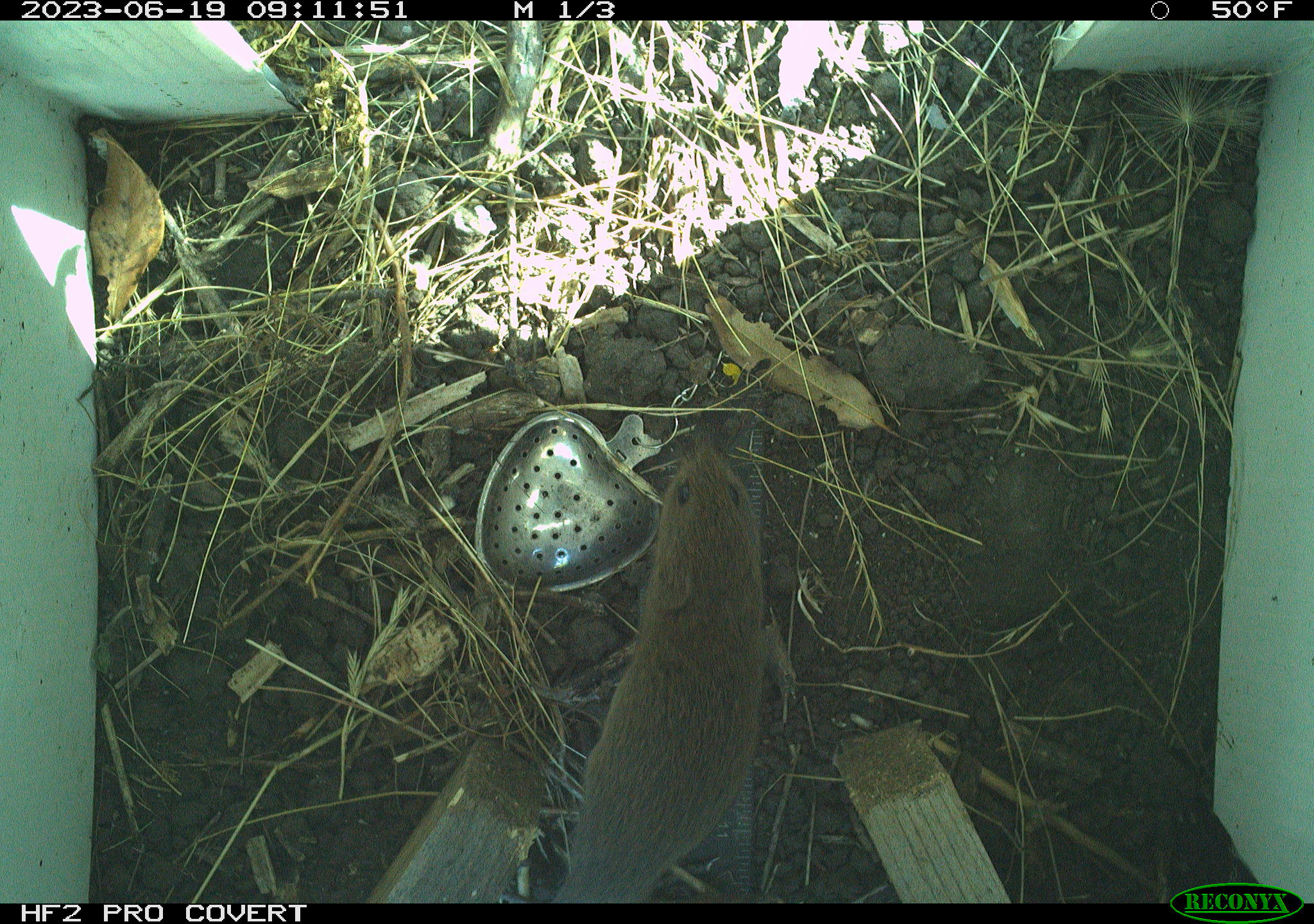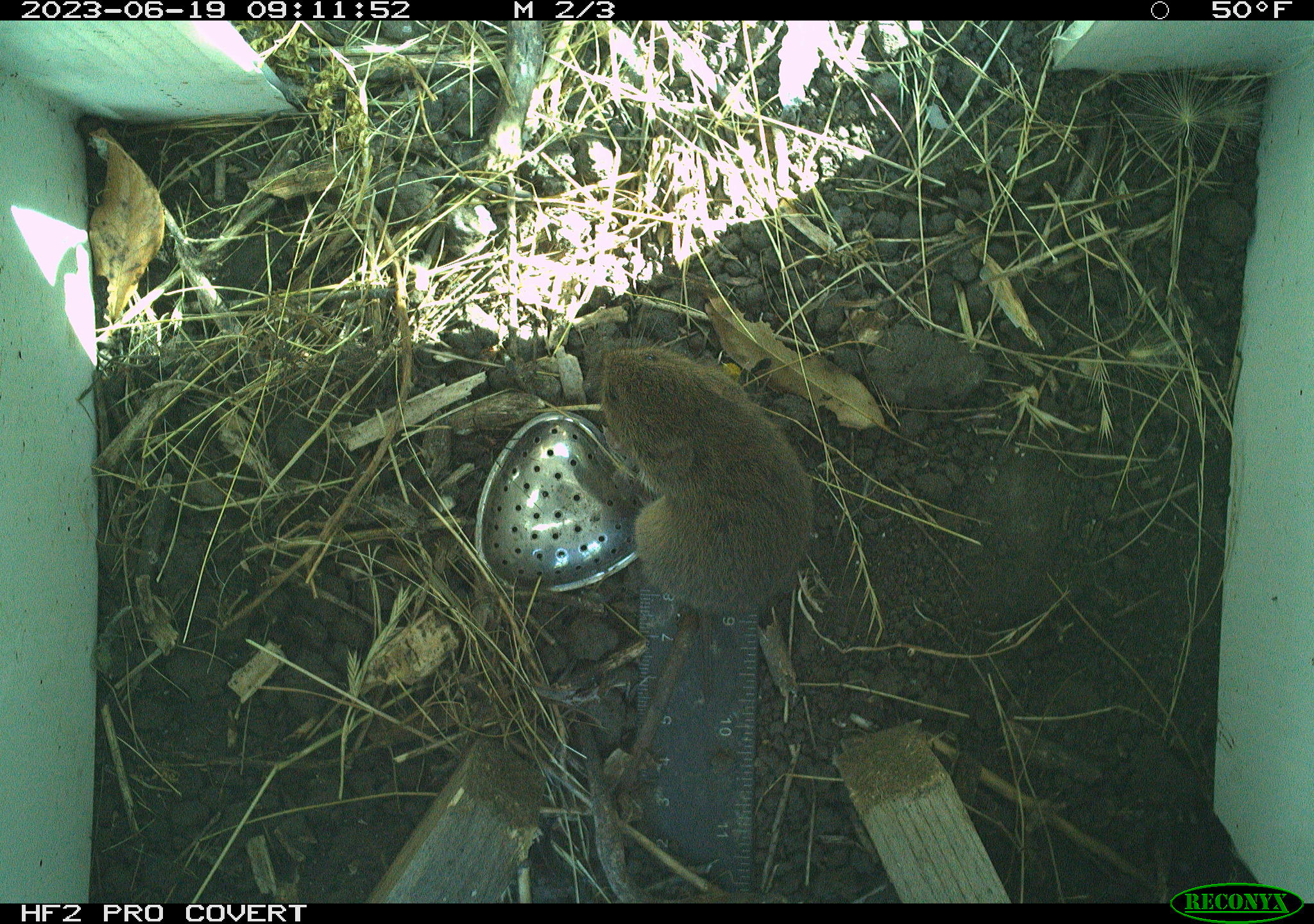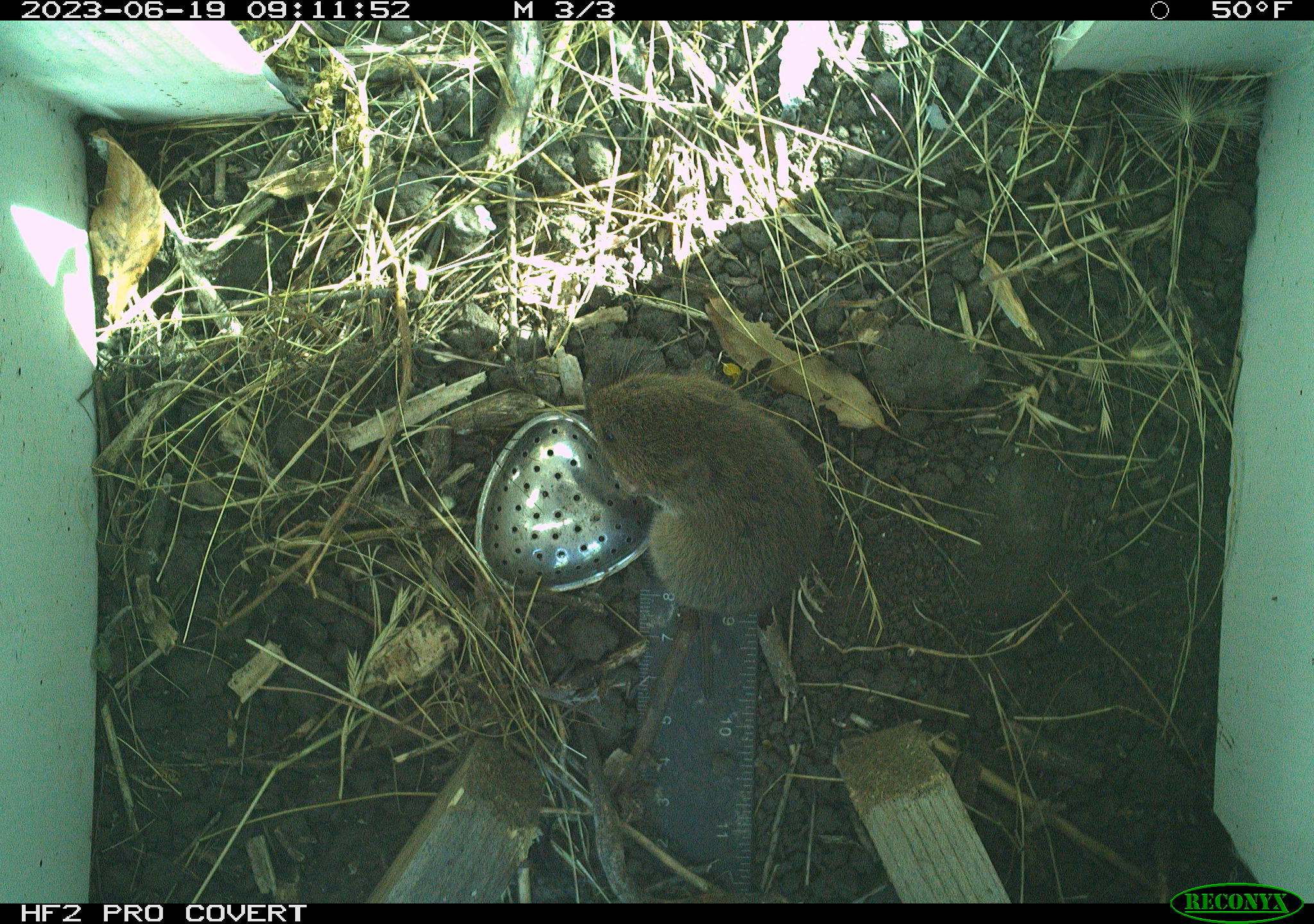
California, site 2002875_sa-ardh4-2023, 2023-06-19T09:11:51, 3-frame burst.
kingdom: Animalia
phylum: Chordata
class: Mammalia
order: Rodentia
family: Cricetidae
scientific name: Arvicolinae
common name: voles, lemmings, and muskrats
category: arvicolinae subfamily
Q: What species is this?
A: Arvicolinae subfamily (voles, lemmings, and muskrats) (Arvicolinae).